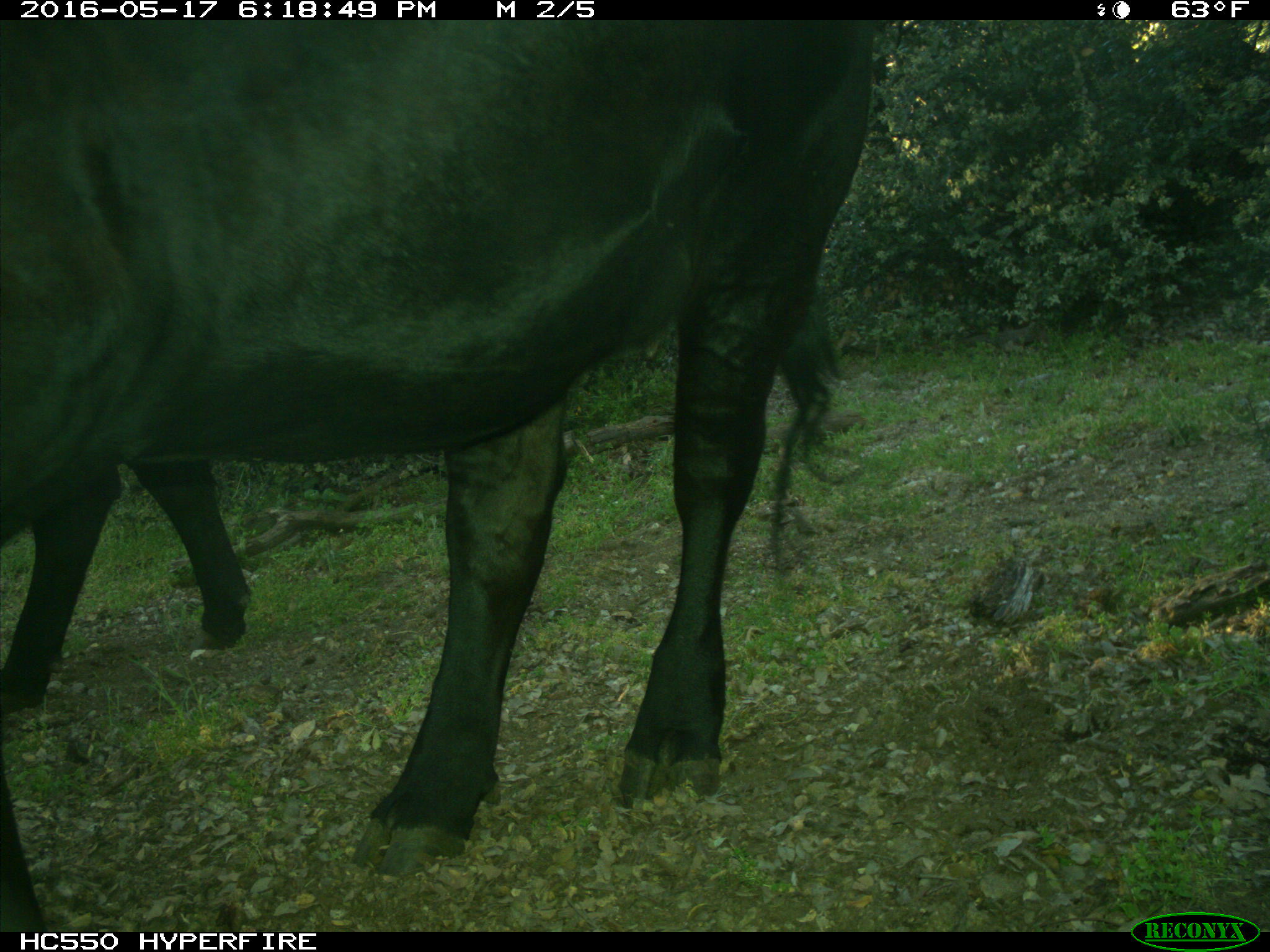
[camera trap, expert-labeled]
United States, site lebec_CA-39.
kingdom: Animalia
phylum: Chordata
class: Mammalia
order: Artiodactyla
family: Bovidae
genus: Bos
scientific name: Bos taurus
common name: domestic cow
Bos taurus (domestic cow).